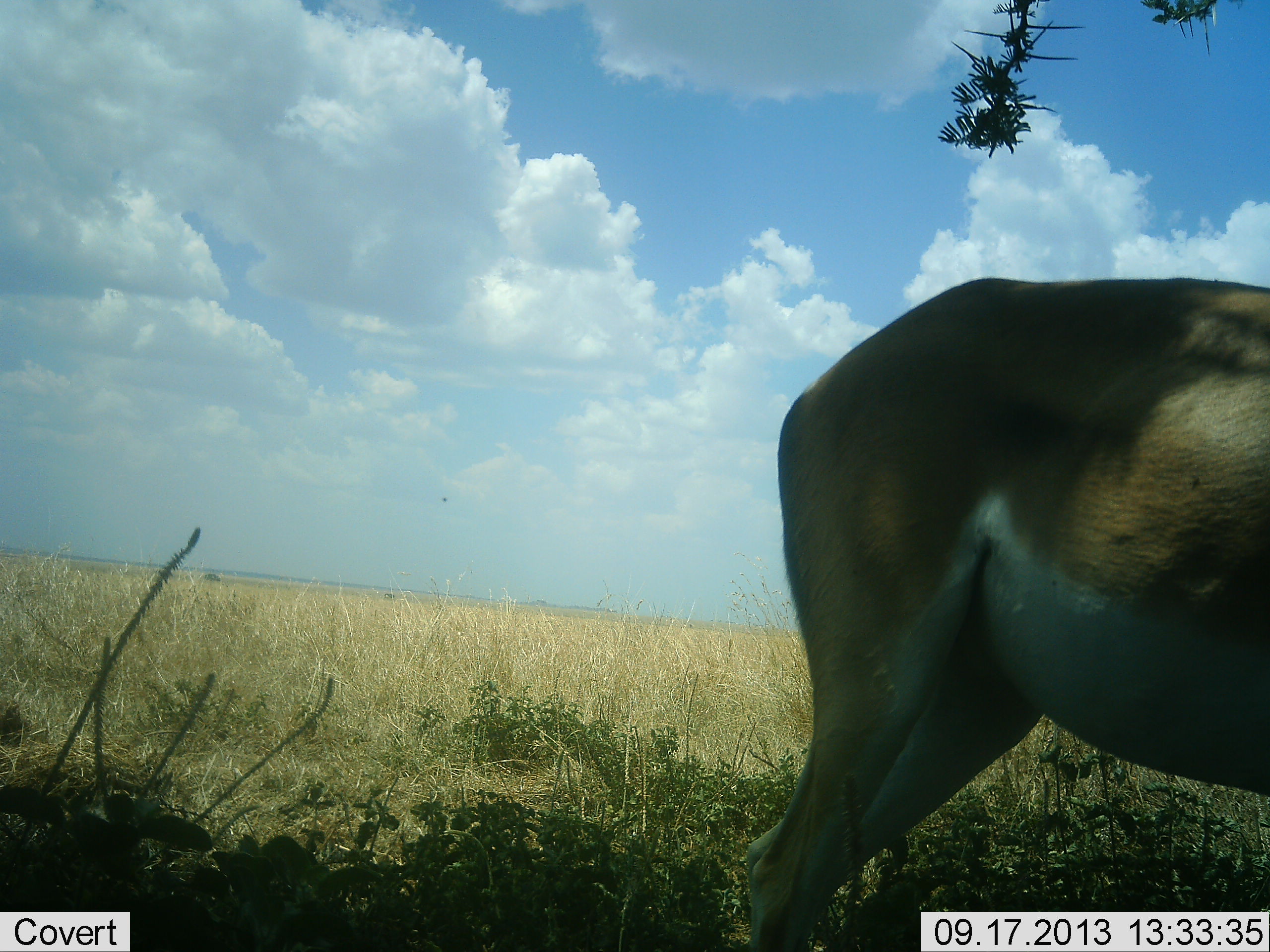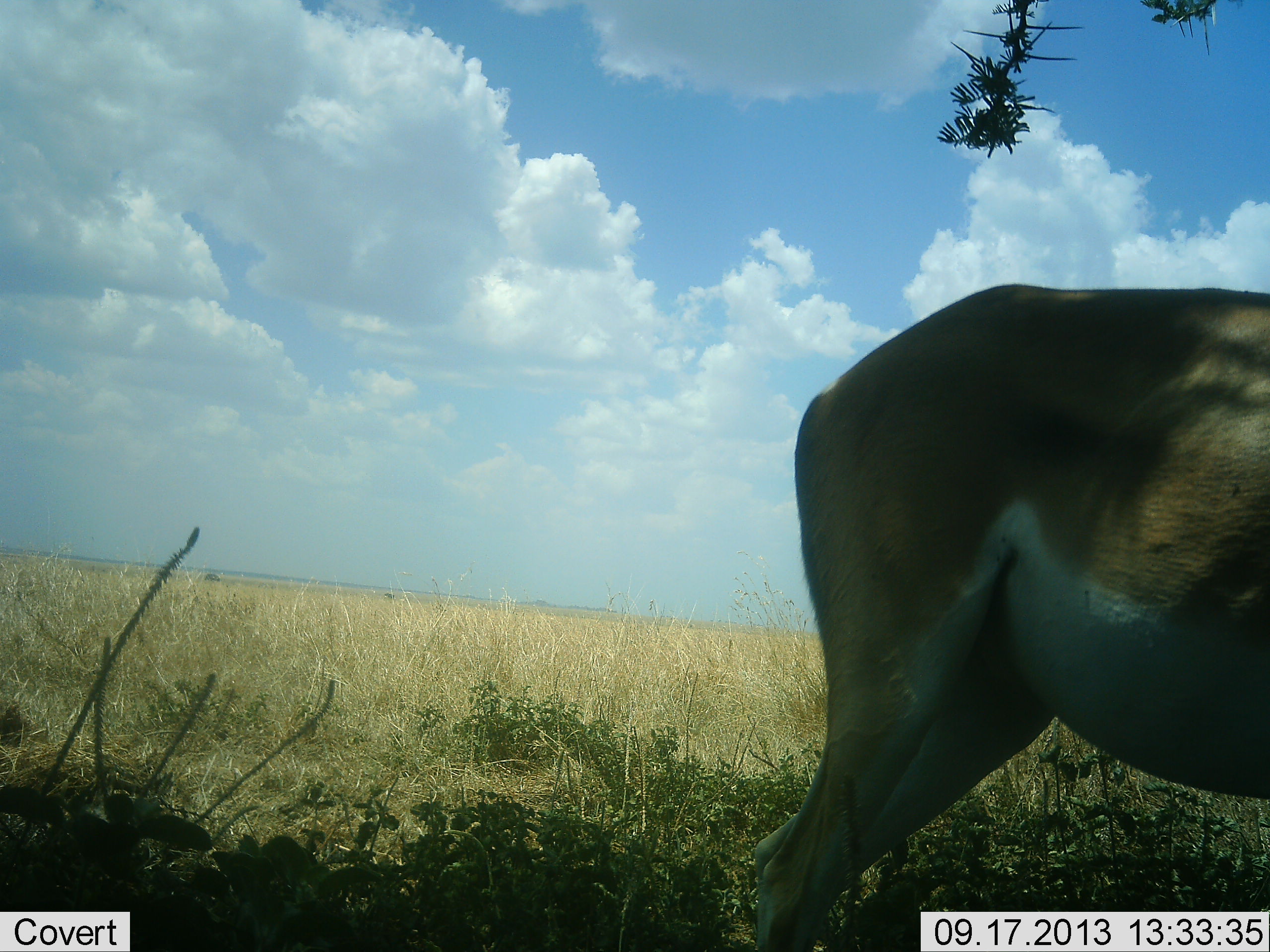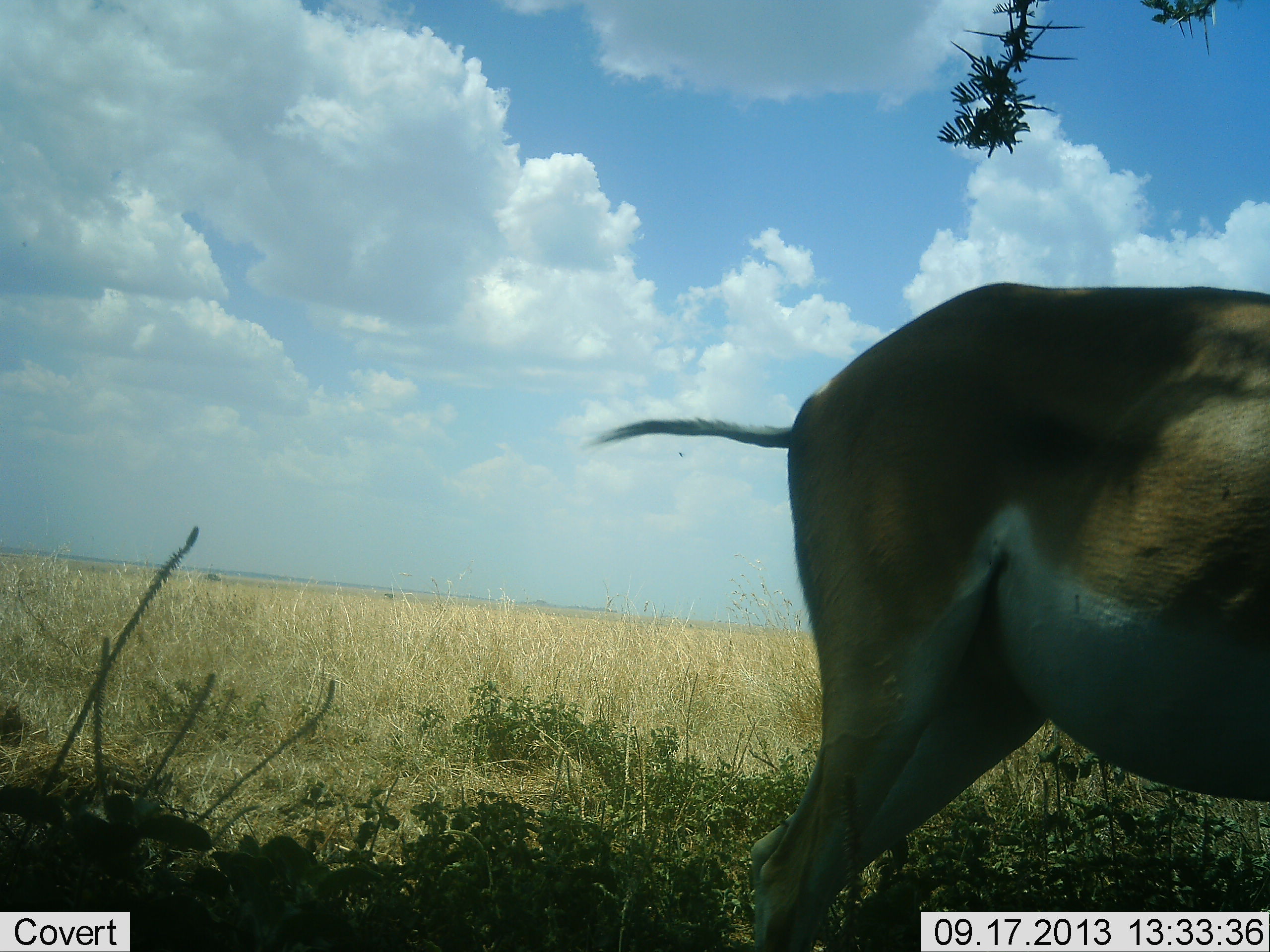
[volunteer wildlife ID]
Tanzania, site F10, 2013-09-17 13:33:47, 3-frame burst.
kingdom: Animalia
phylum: Chordata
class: Mammalia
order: Artiodactyla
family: Bovidae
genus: Nanger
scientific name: Nanger granti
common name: grant's gazelle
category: gazellegrants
Gazellegrants (grant's gazelle) (Nanger granti), count 1. Behavior (volunteer vote fractions): standing 94%, resting 0%, moving 0%, interacting 0%. Young present (vote fraction): 0%. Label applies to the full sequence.